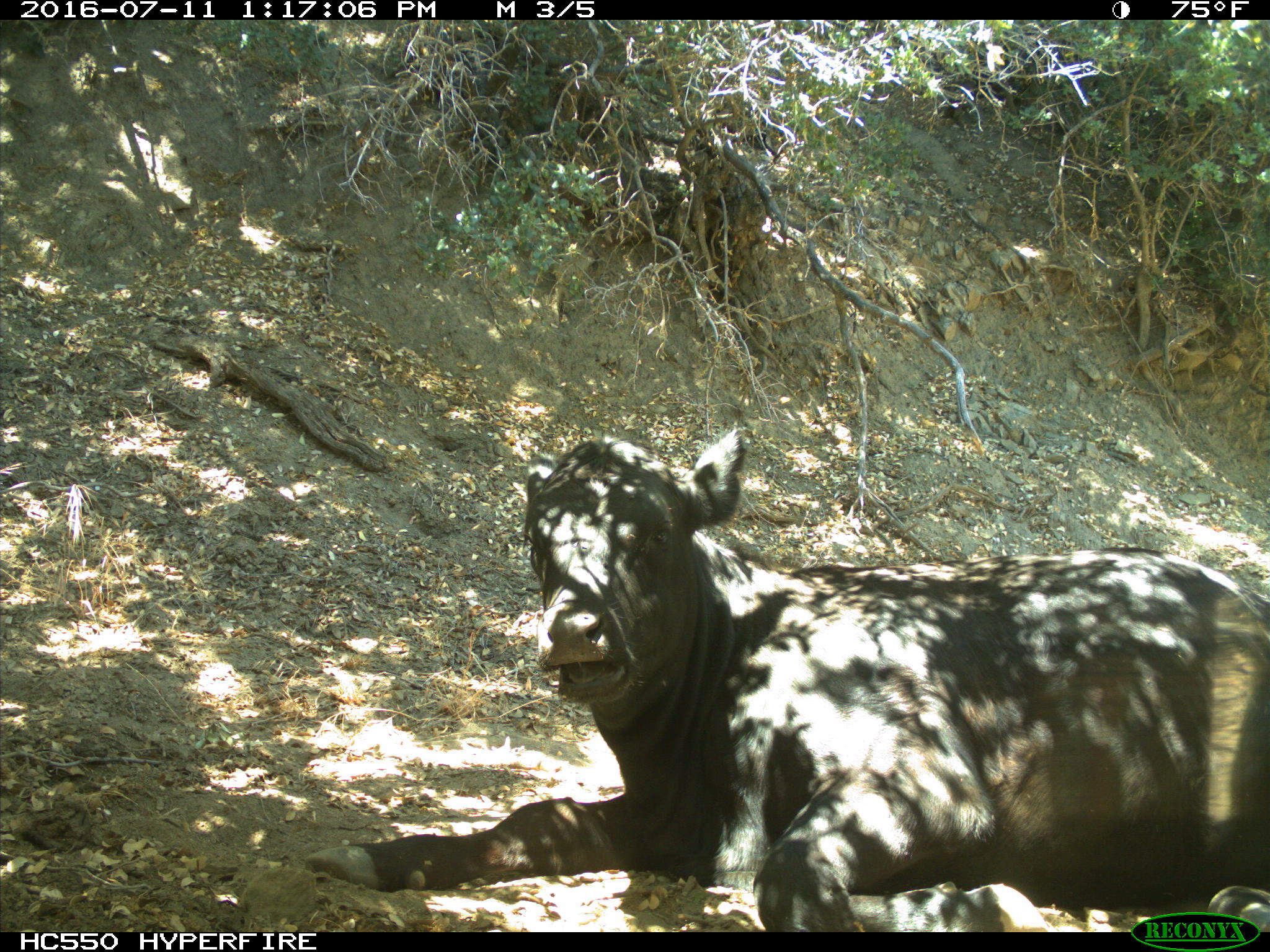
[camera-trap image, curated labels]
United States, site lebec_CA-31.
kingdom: Animalia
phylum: Chordata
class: Mammalia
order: Artiodactyla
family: Bovidae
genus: Bos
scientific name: Bos taurus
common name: domestic cow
Bos taurus (domestic cow).